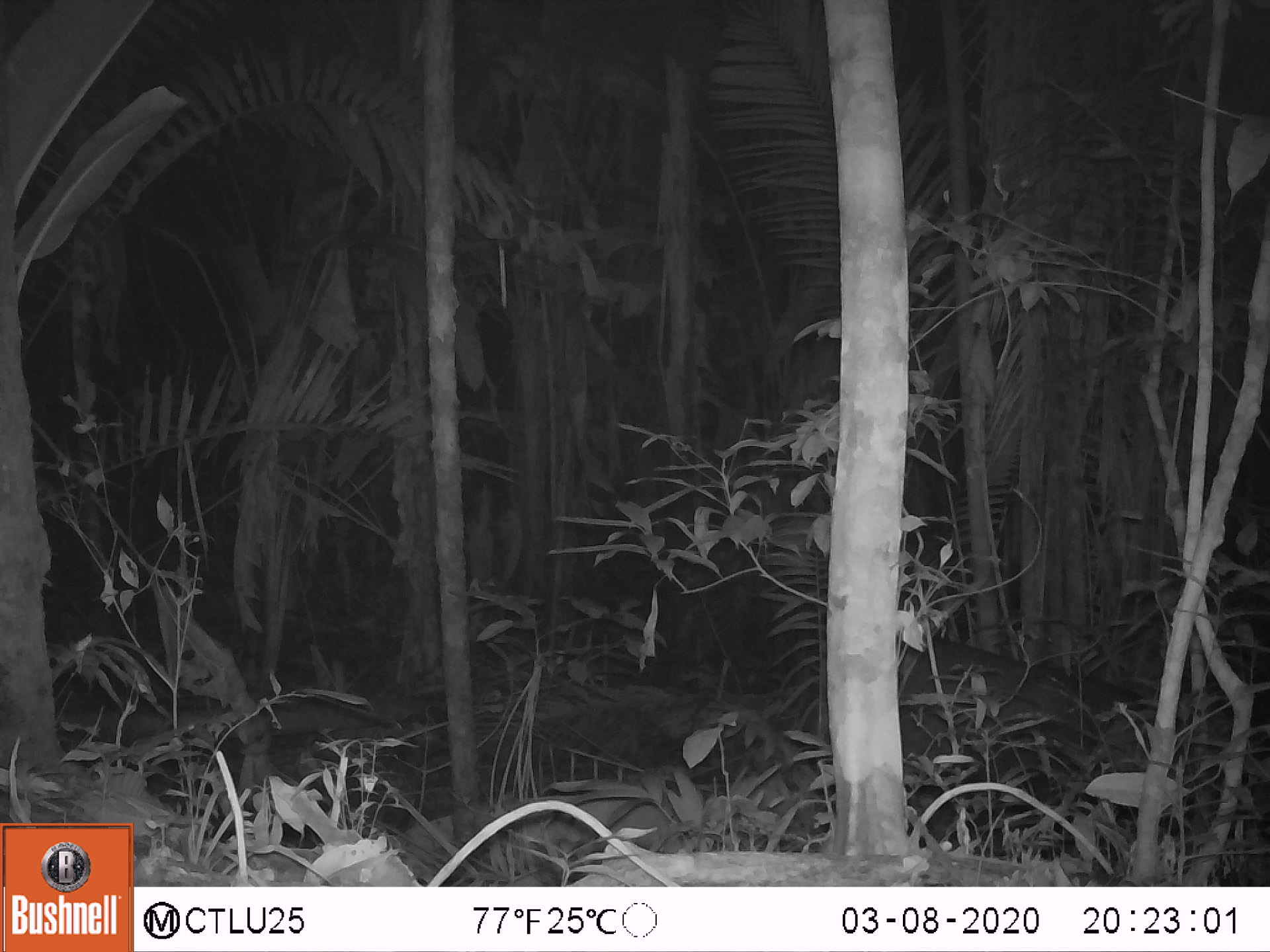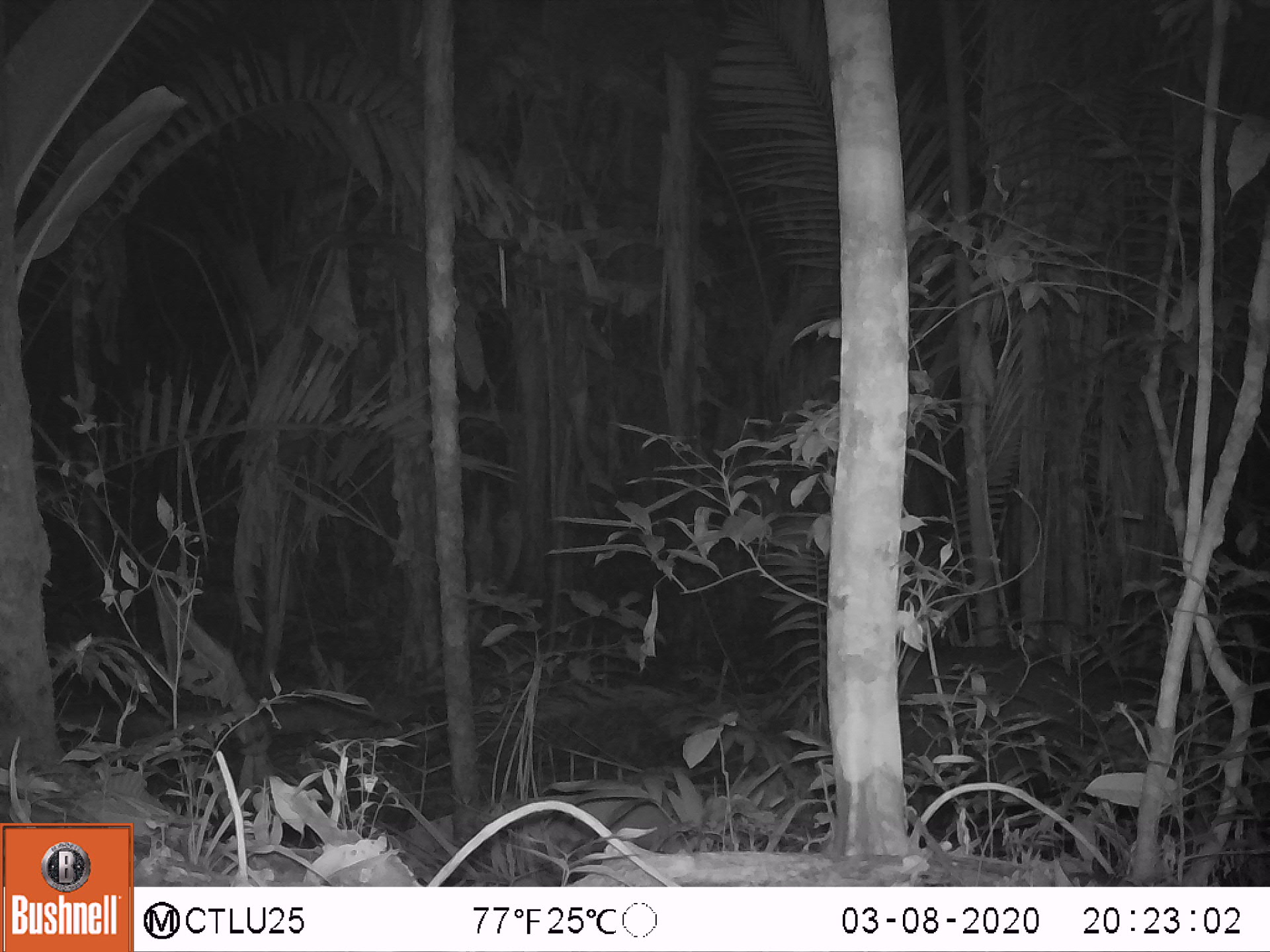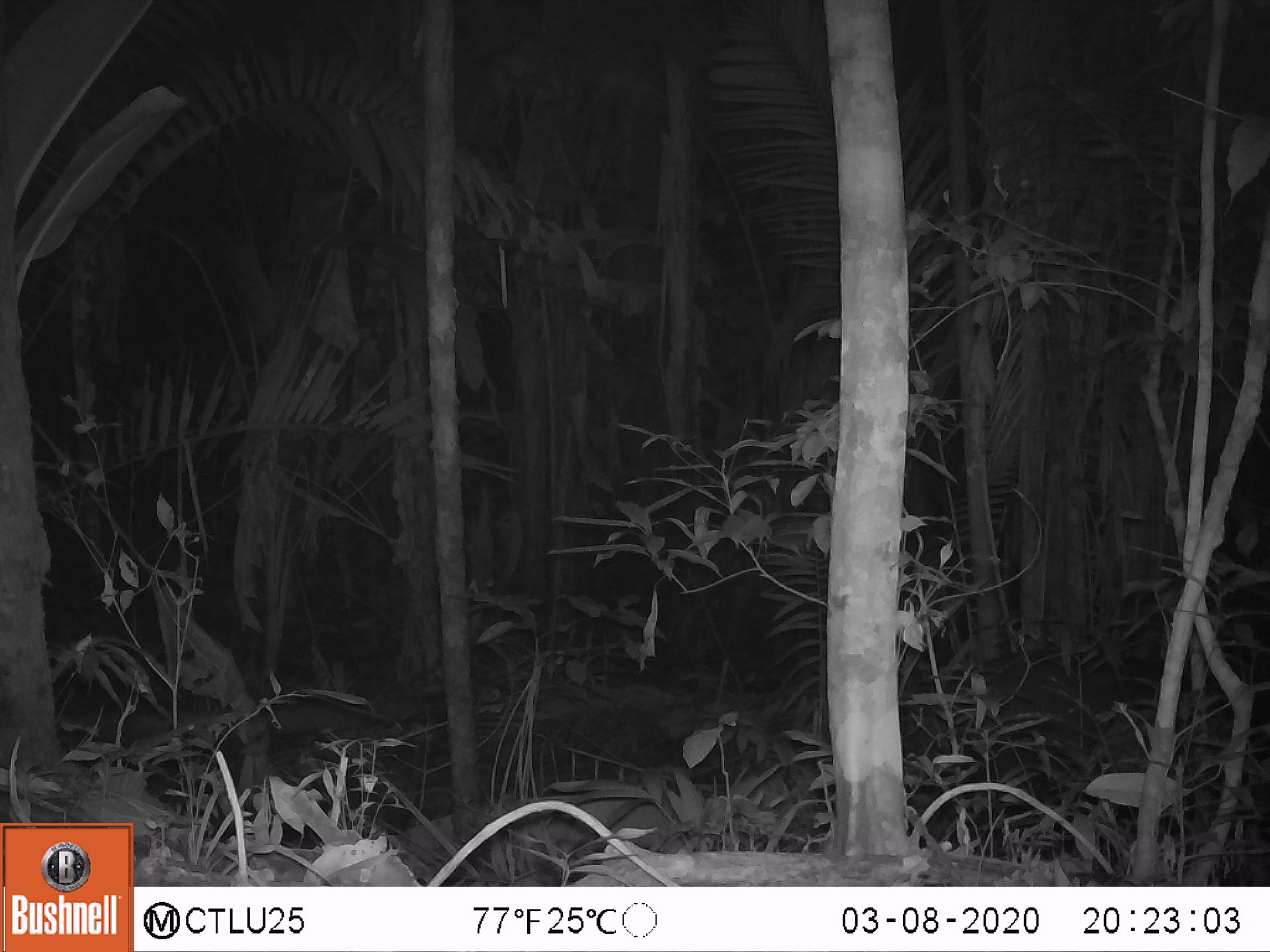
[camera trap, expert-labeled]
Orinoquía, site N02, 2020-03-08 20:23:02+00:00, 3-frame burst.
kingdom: Animalia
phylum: Chordata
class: Mammalia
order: Perissodactyla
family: Tapiridae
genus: Tapirus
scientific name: Tapirus terrestris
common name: lowland tapir